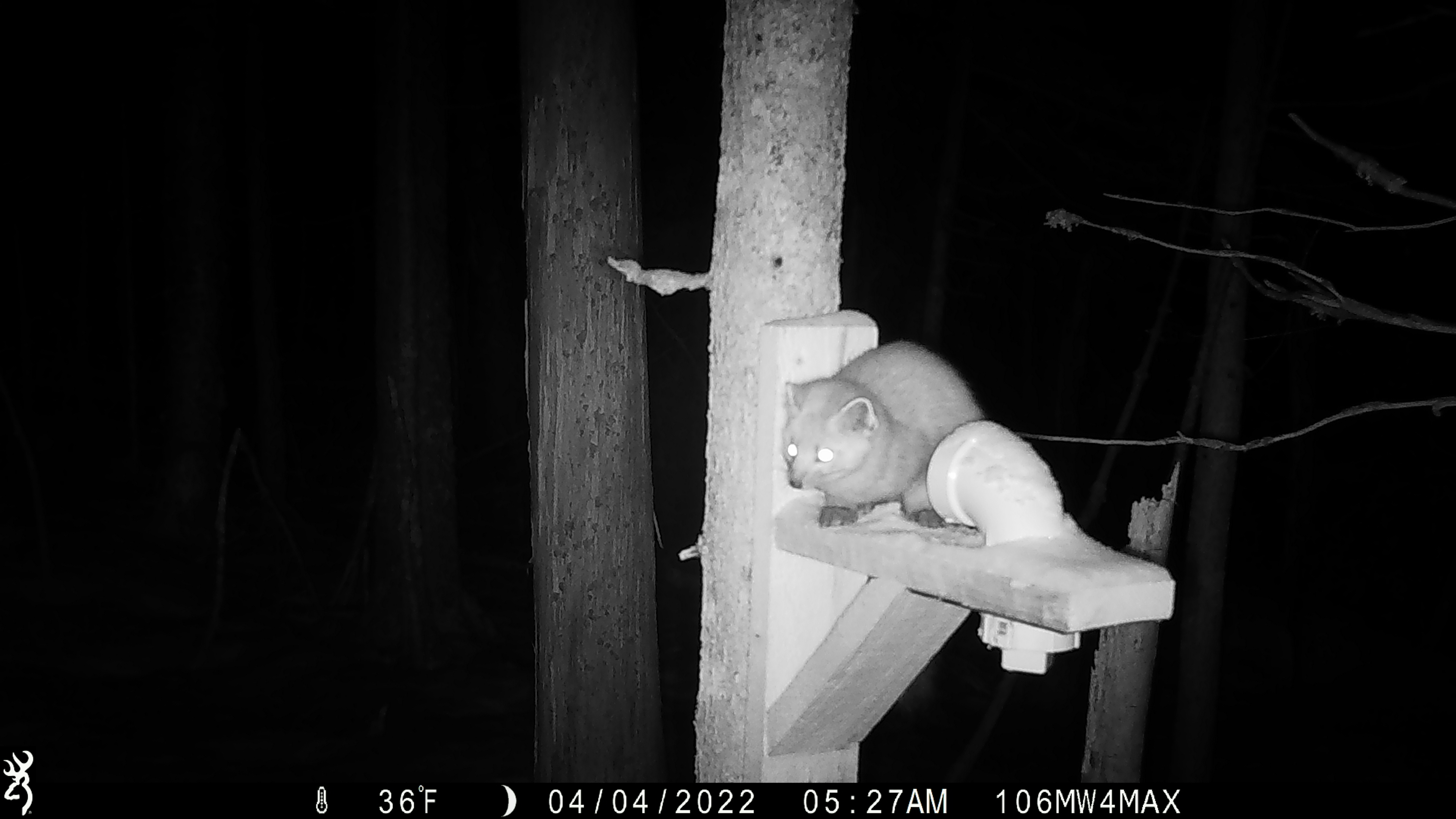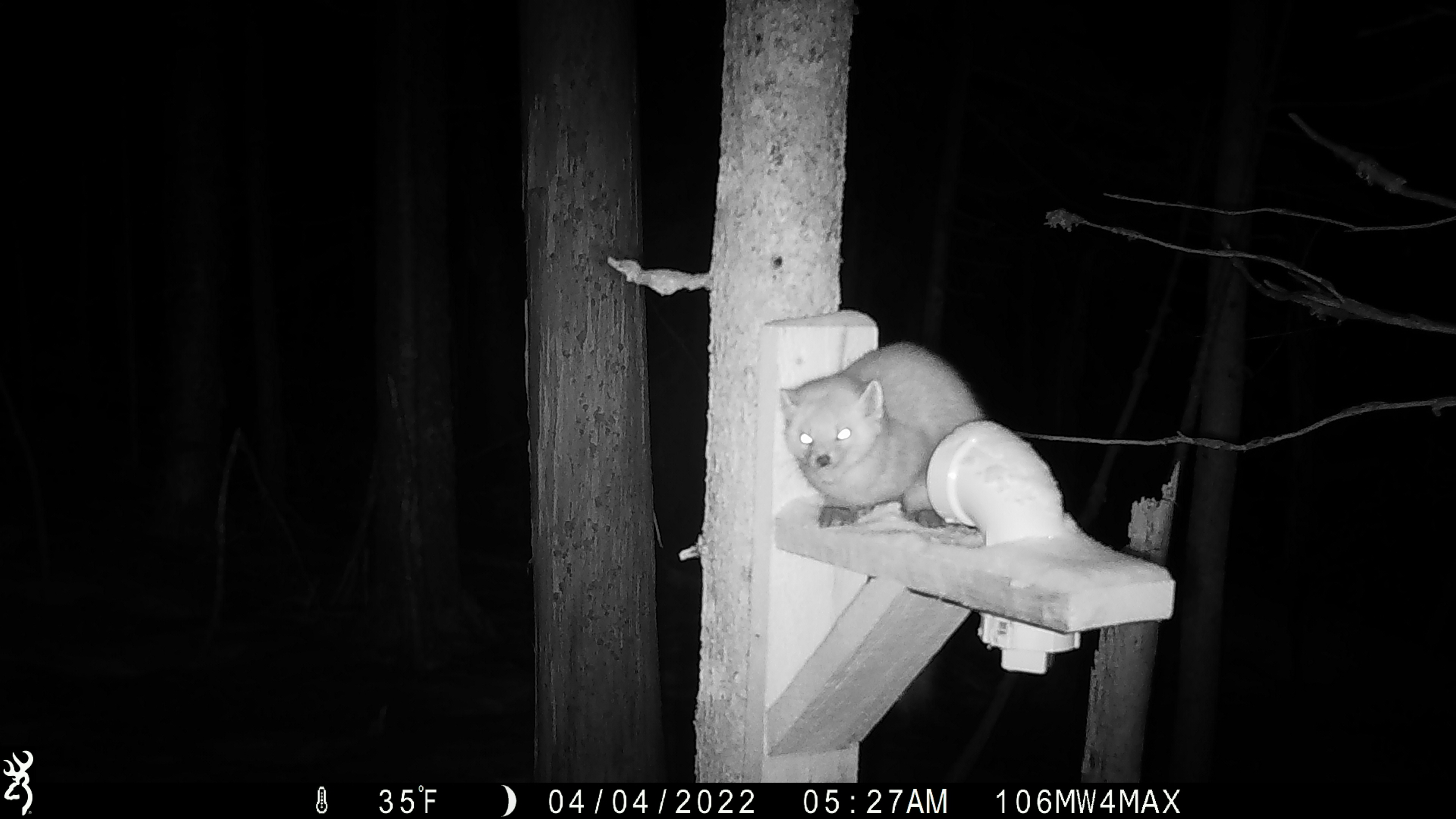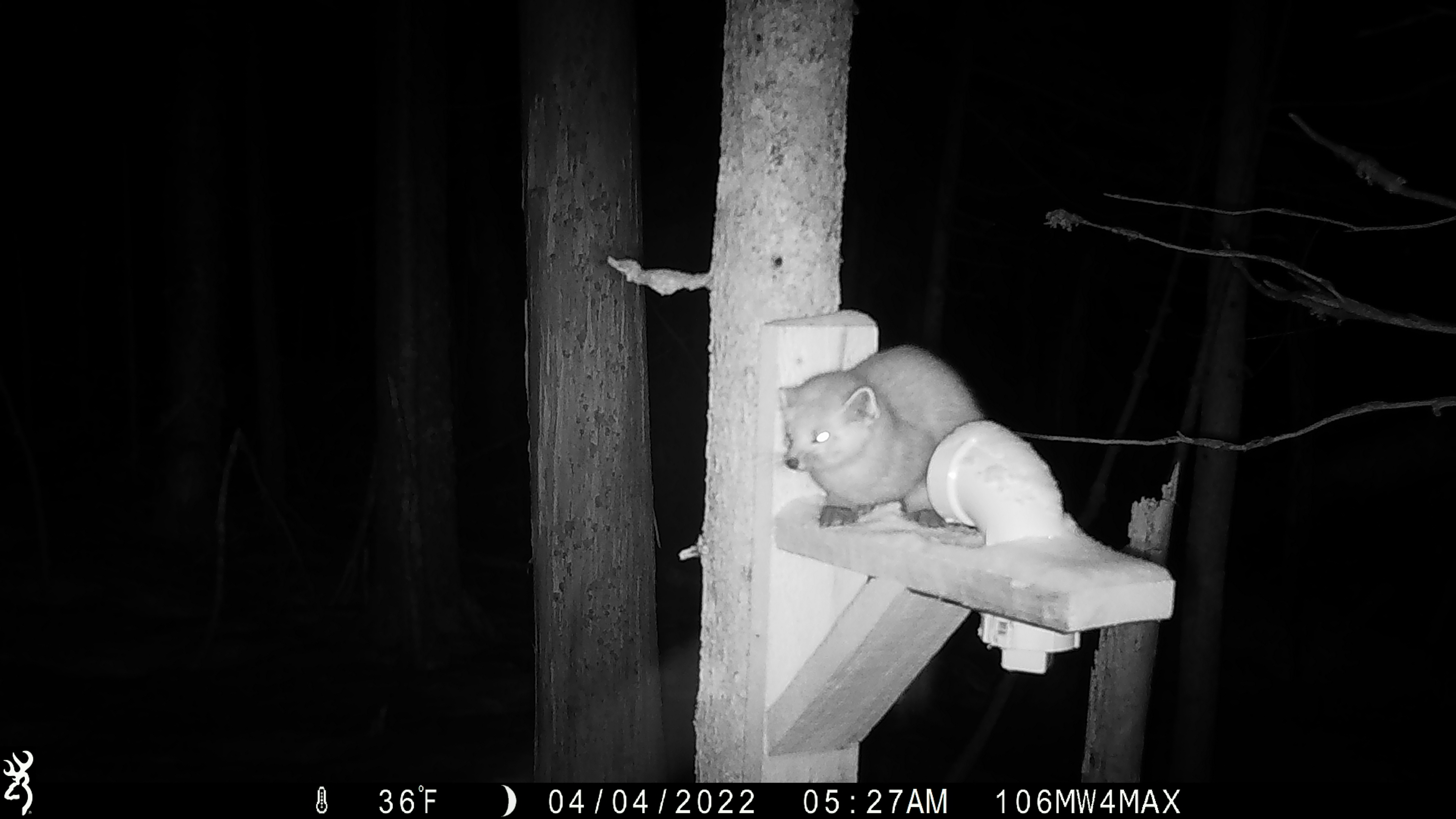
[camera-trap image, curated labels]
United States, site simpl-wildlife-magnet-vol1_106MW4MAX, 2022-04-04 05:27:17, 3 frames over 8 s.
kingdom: Animalia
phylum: Chordata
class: Mammalia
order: Carnivora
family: Mustelidae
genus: Martes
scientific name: Martes americana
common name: american marten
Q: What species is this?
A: American marten (Martes americana).